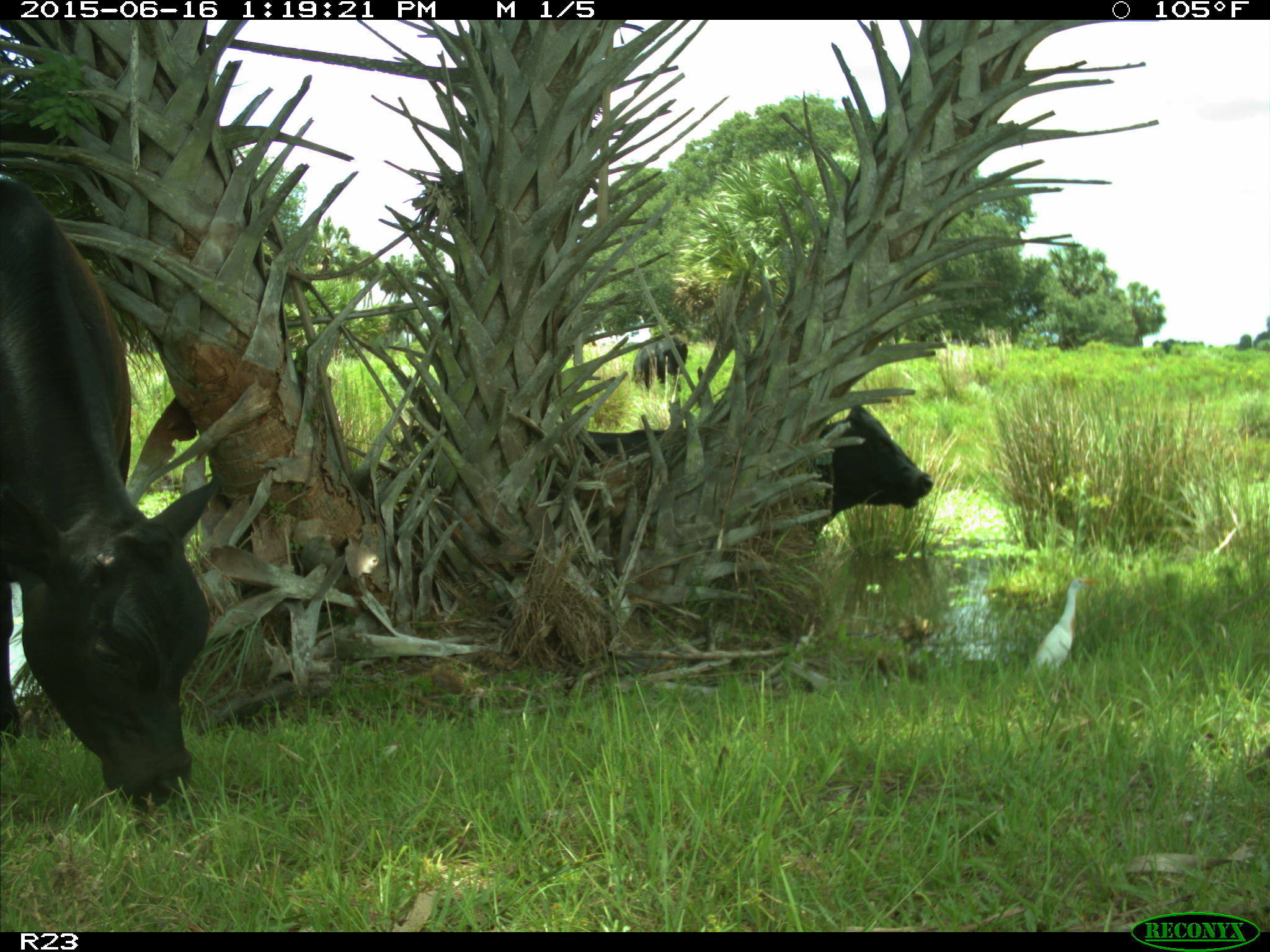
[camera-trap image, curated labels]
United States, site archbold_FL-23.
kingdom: Animalia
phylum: Chordata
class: Mammalia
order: Carnivora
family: Procyonidae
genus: Procyon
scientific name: Procyon lotor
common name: common raccoon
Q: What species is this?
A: Procyon lotor (common raccoon).